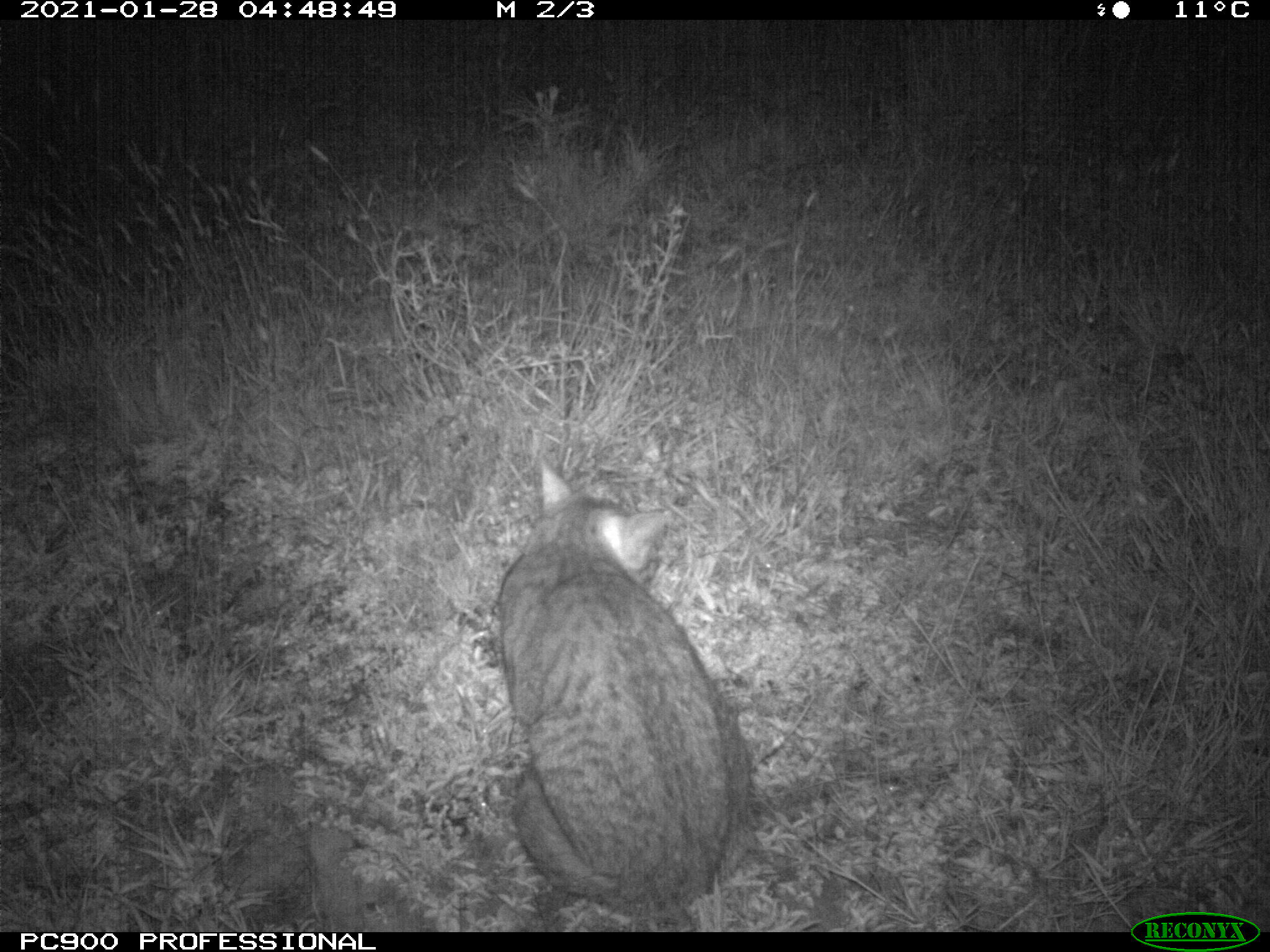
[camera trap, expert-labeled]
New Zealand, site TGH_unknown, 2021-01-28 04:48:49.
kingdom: Animalia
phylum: Chordata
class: Mammalia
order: Carnivora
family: Felidae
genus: Felis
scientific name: Felis catus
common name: domestic cat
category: cat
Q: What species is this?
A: Cat (domestic cat) (Felis catus).